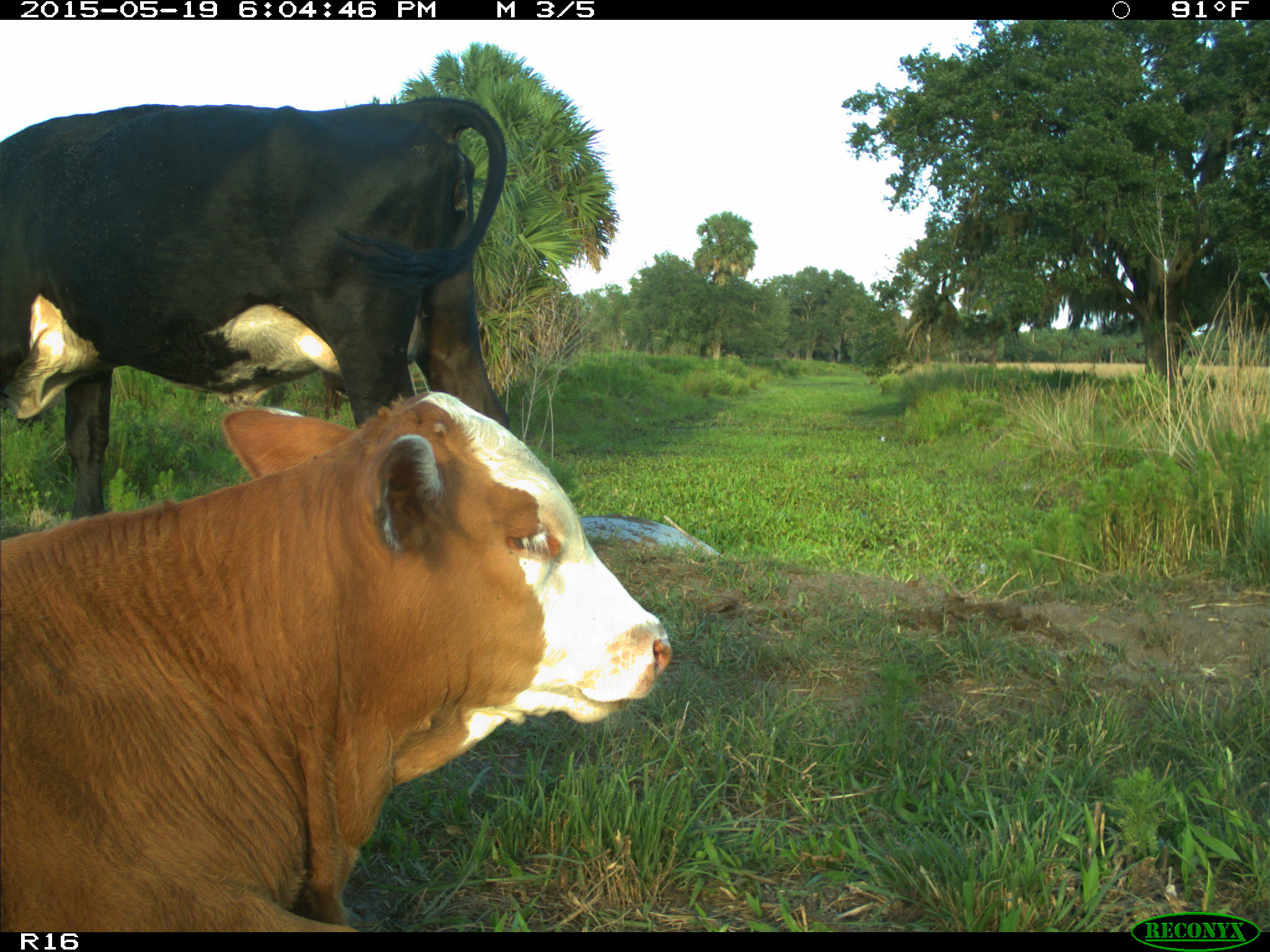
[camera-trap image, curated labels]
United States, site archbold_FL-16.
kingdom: Animalia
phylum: Chordata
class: Mammalia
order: Artiodactyla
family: Bovidae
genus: Bos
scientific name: Bos taurus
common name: domestic cow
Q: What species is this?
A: Bos taurus (domestic cow).